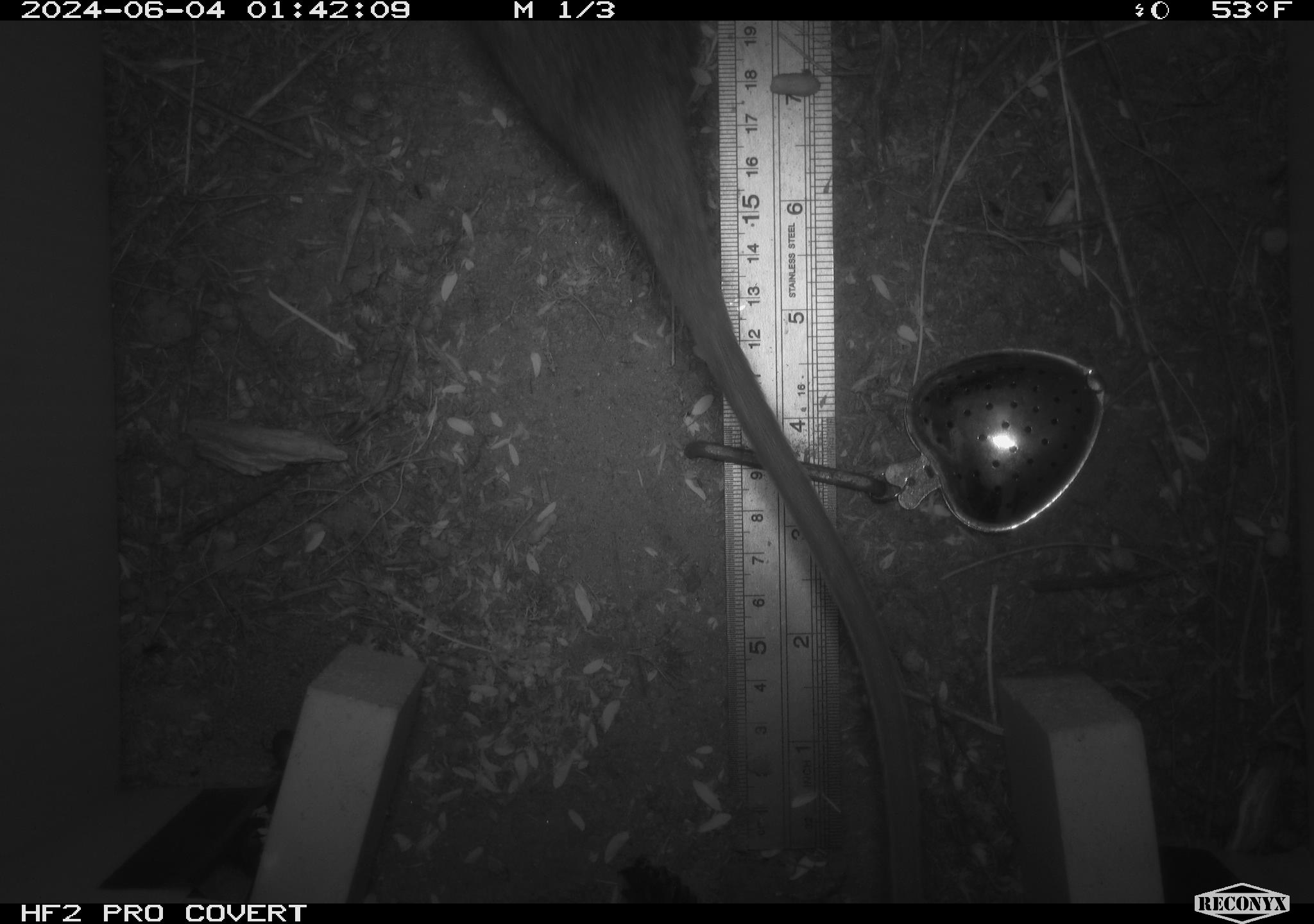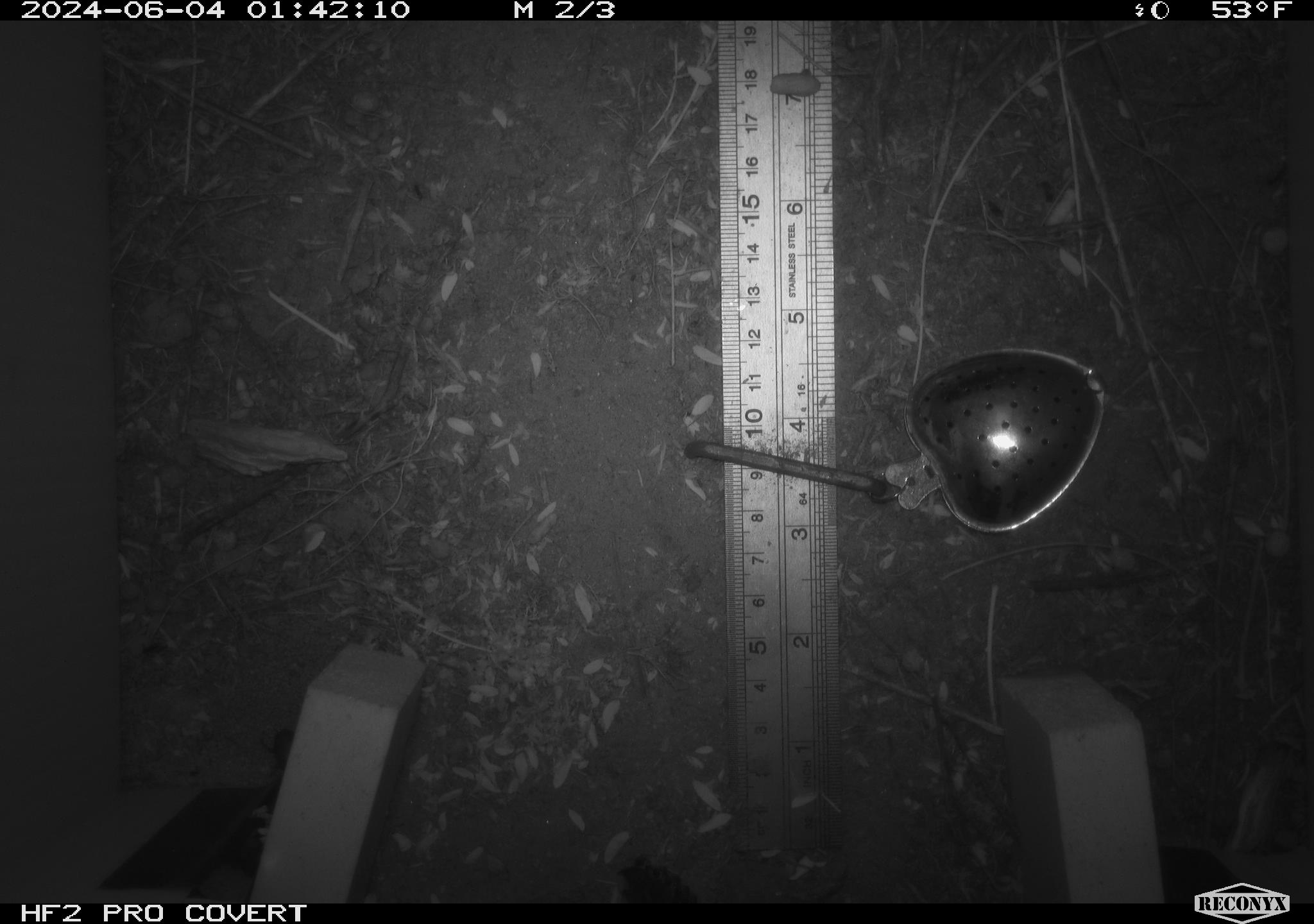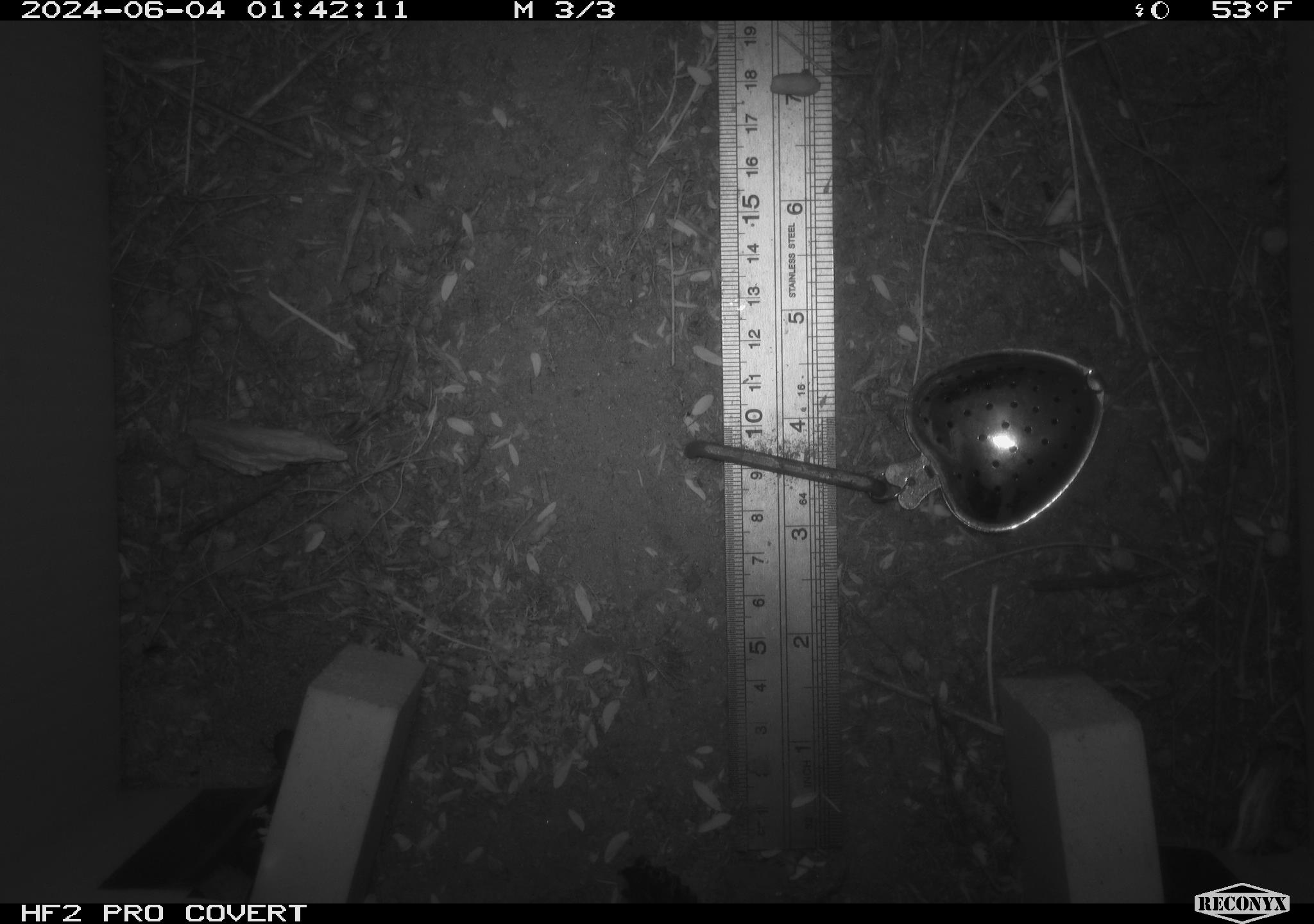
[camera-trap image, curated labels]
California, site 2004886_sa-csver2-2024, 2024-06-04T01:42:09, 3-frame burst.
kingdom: Animalia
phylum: Chordata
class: Mammalia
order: Rodentia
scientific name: Rodentia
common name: rodent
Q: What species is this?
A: Rodent (Rodentia).